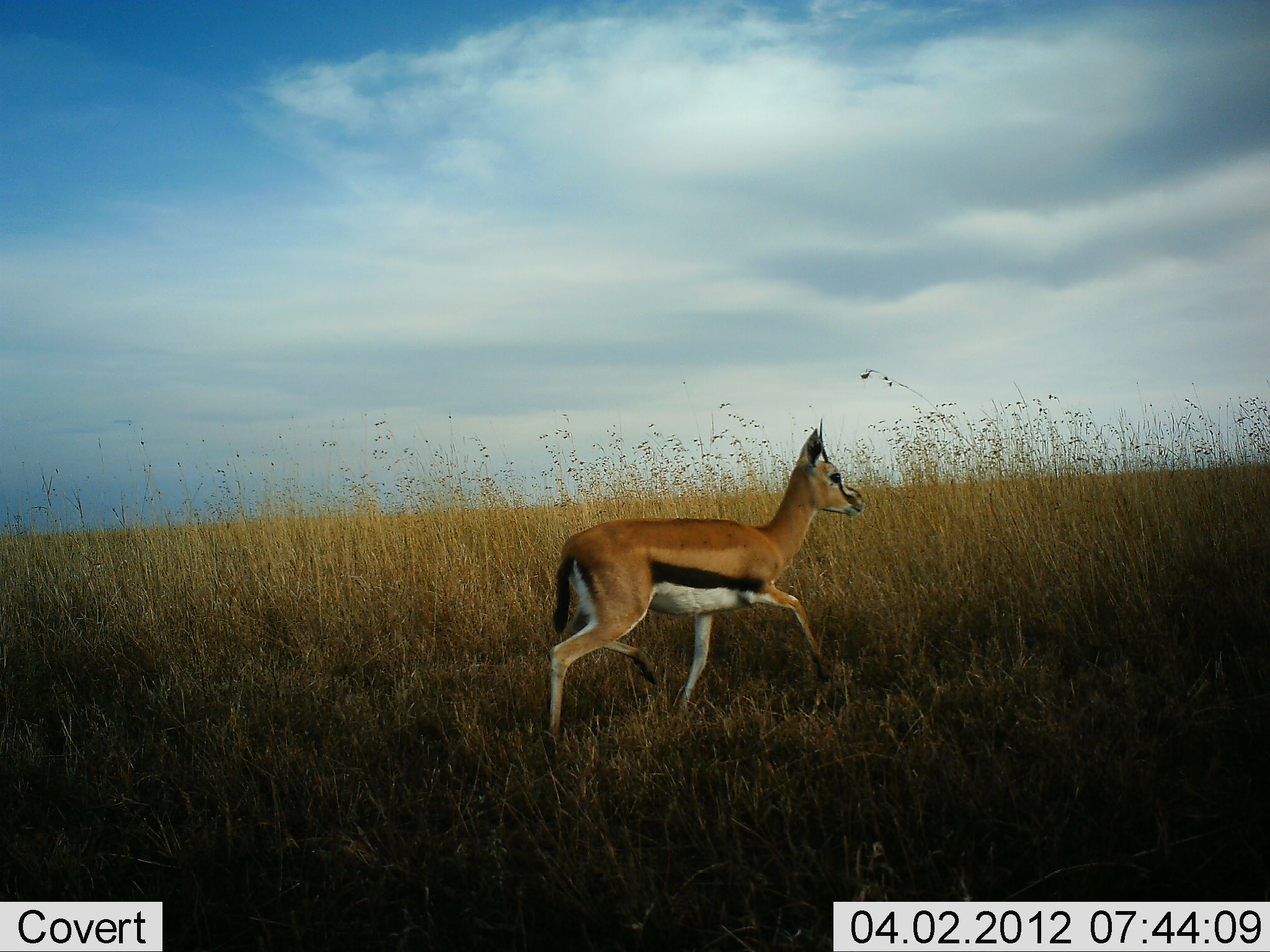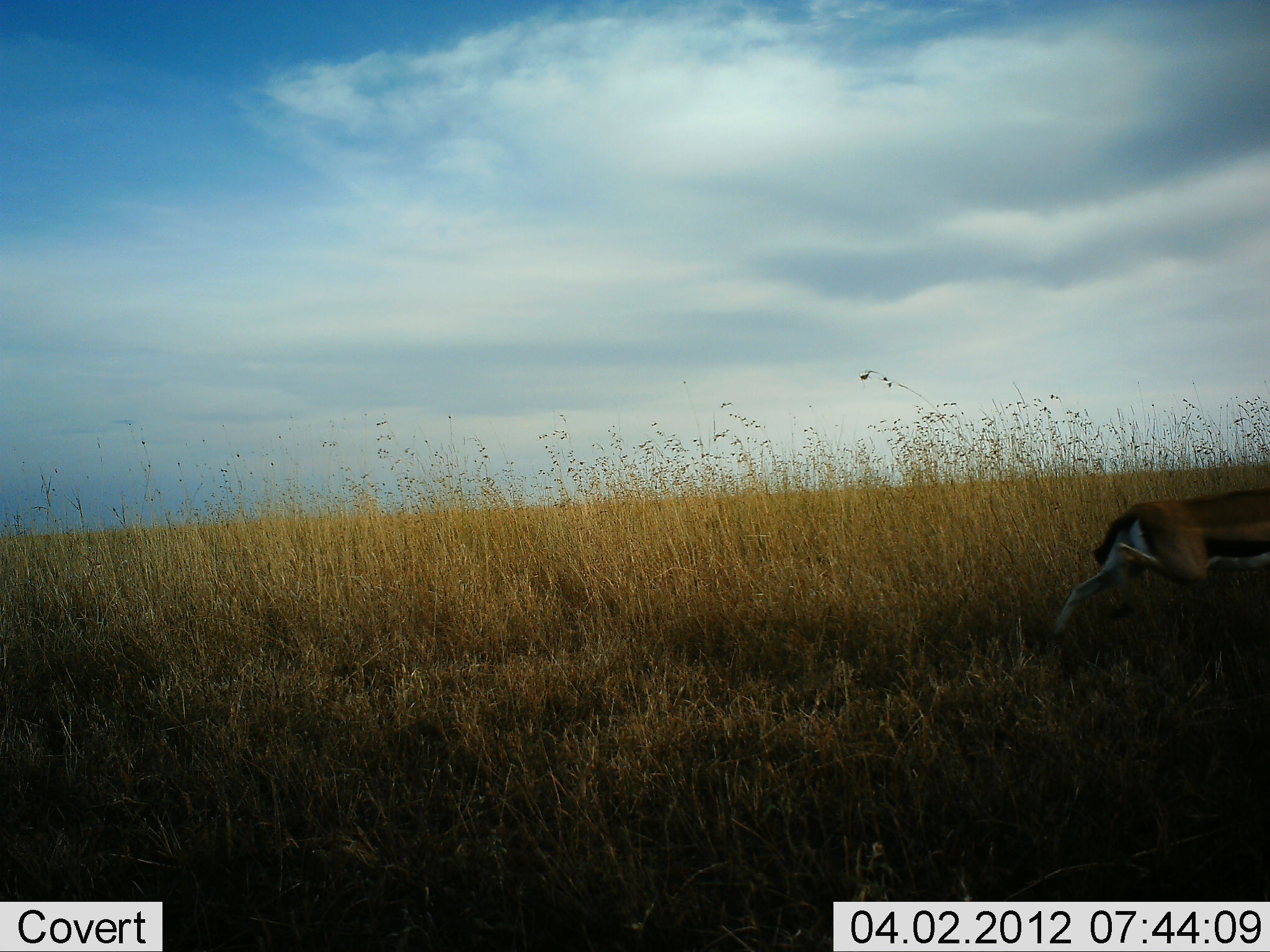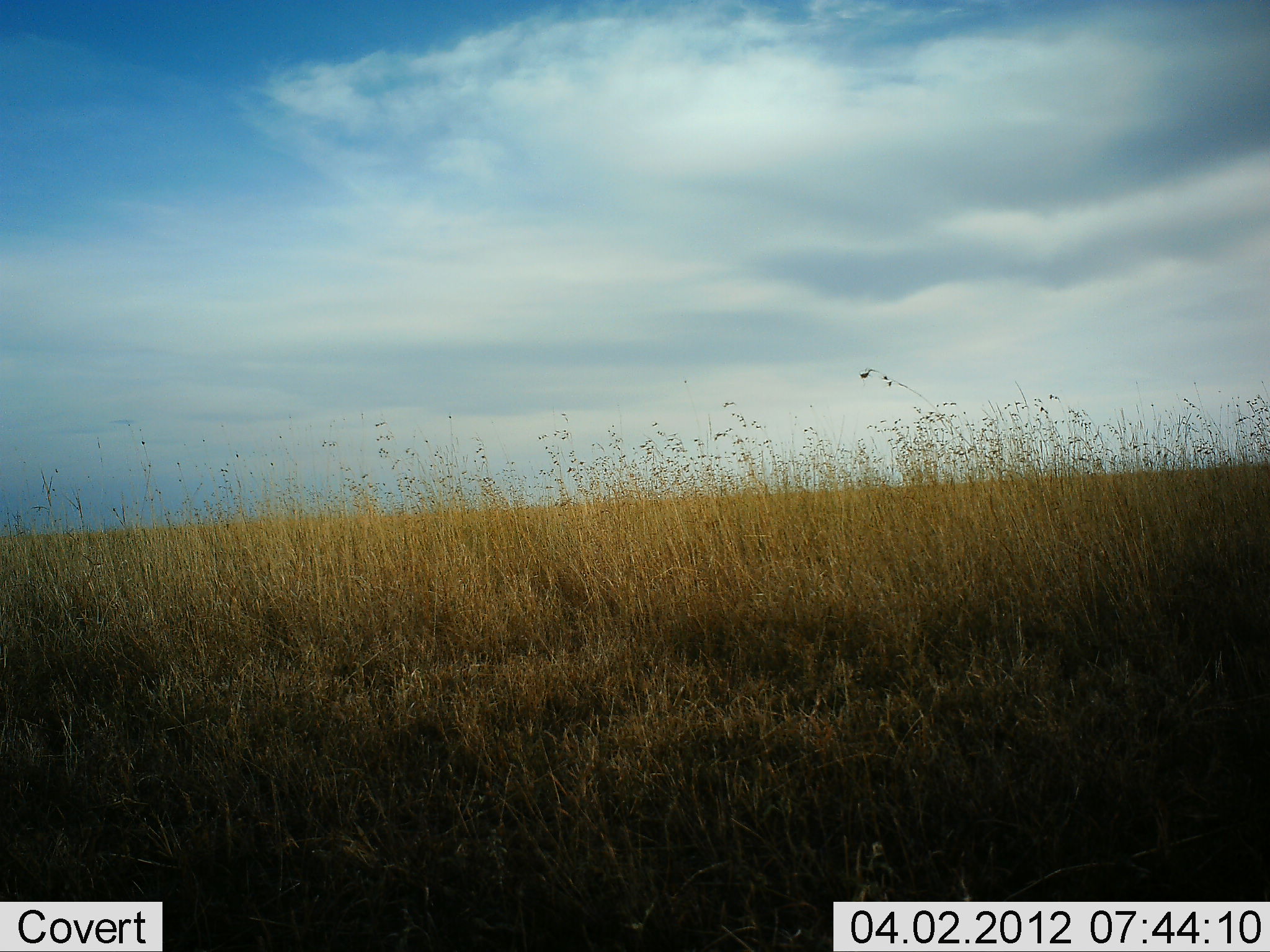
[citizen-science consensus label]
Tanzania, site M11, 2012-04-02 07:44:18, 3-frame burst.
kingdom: Animalia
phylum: Chordata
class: Mammalia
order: Artiodactyla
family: Bovidae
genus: Eudorcas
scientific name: Eudorcas thomsonii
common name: thomson's gazelle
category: gazellethomsons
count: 1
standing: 0%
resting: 0%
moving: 100%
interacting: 4%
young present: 0%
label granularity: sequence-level